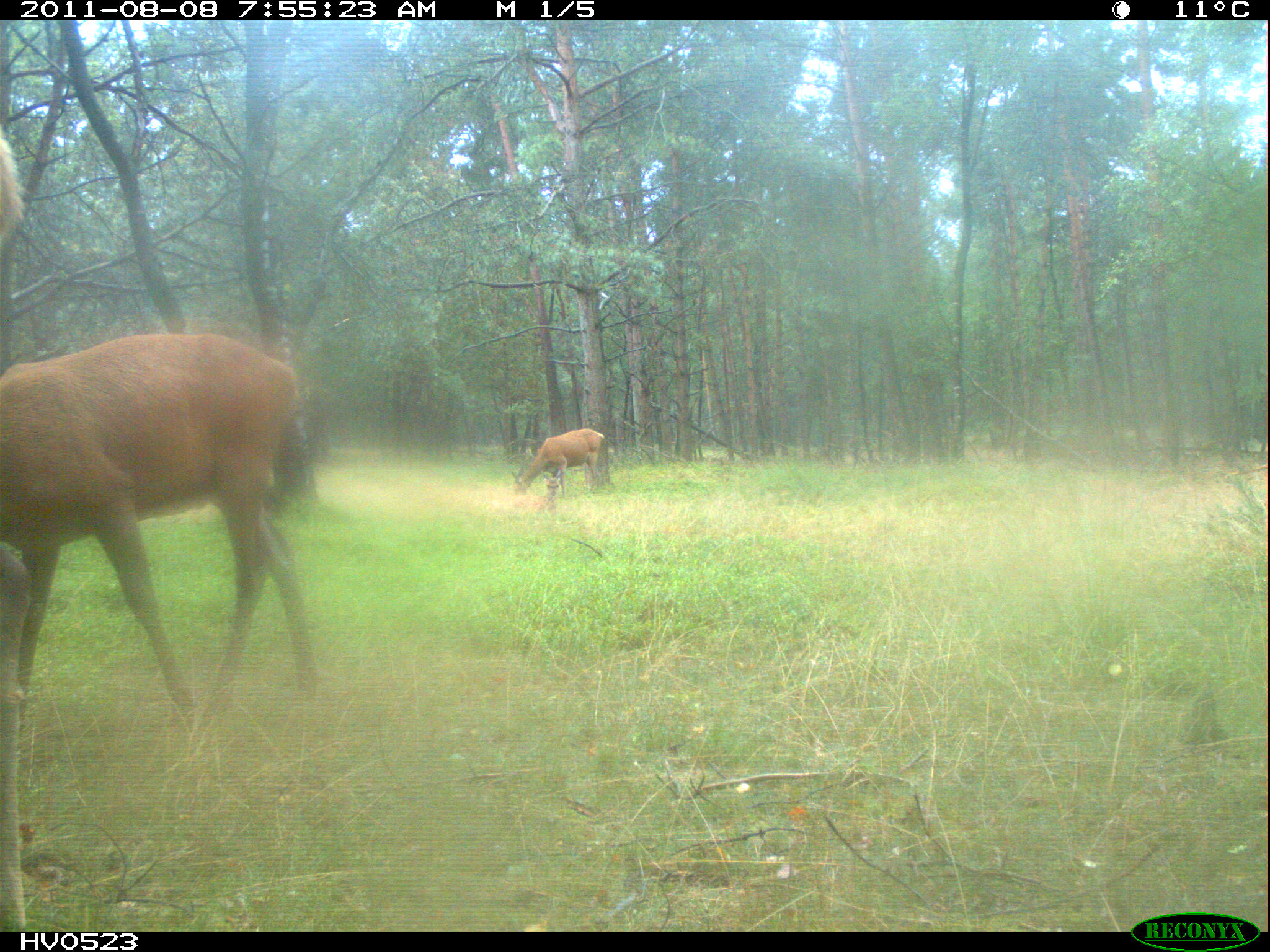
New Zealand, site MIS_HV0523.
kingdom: Animalia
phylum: Chordata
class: Mammalia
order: Artiodactyla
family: Cervidae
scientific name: Cervidae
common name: deer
Deer (Cervidae).